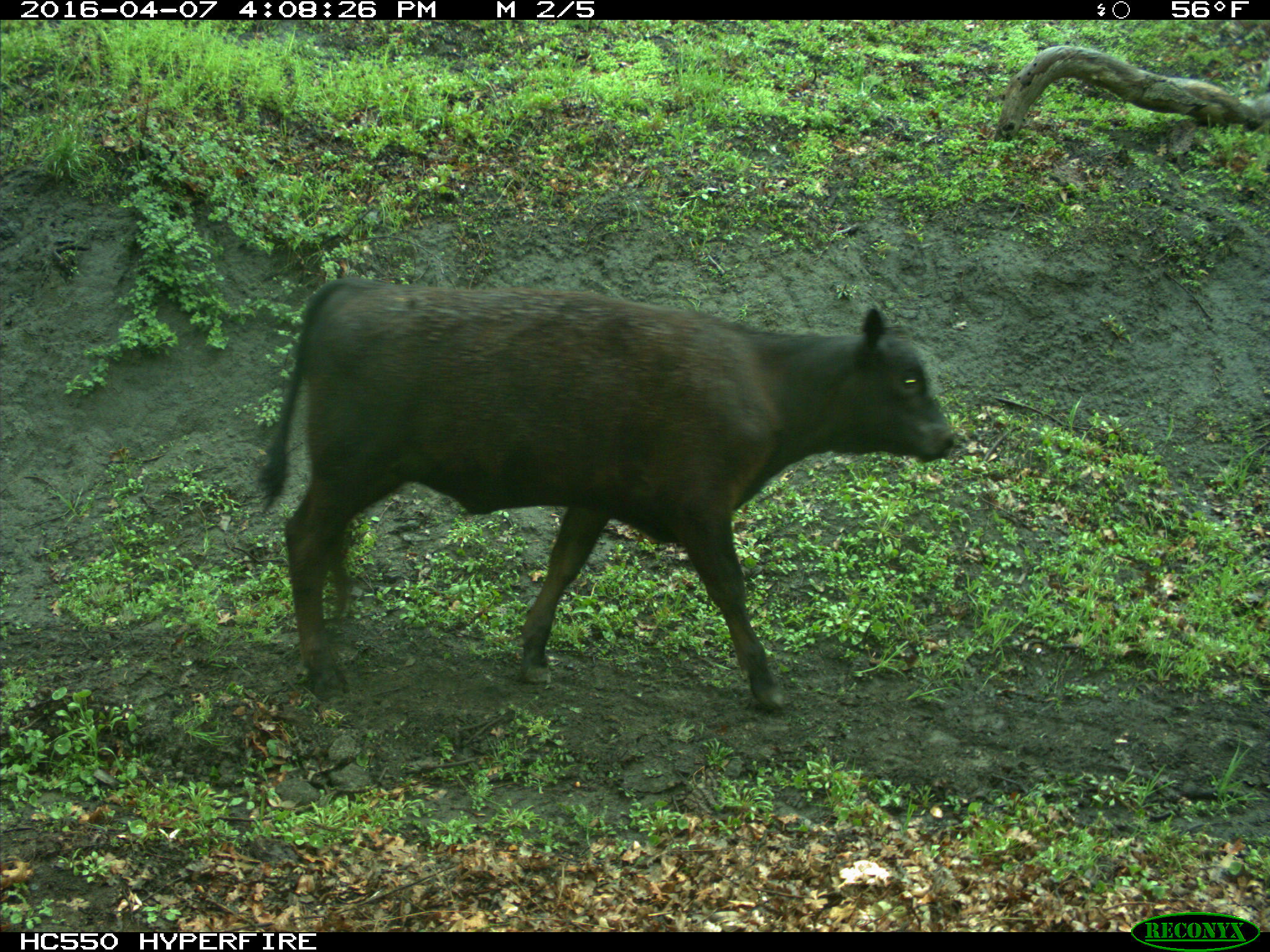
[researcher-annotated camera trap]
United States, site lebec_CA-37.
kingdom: Animalia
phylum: Chordata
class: Mammalia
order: Artiodactyla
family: Bovidae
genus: Bos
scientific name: Bos taurus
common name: domestic cow